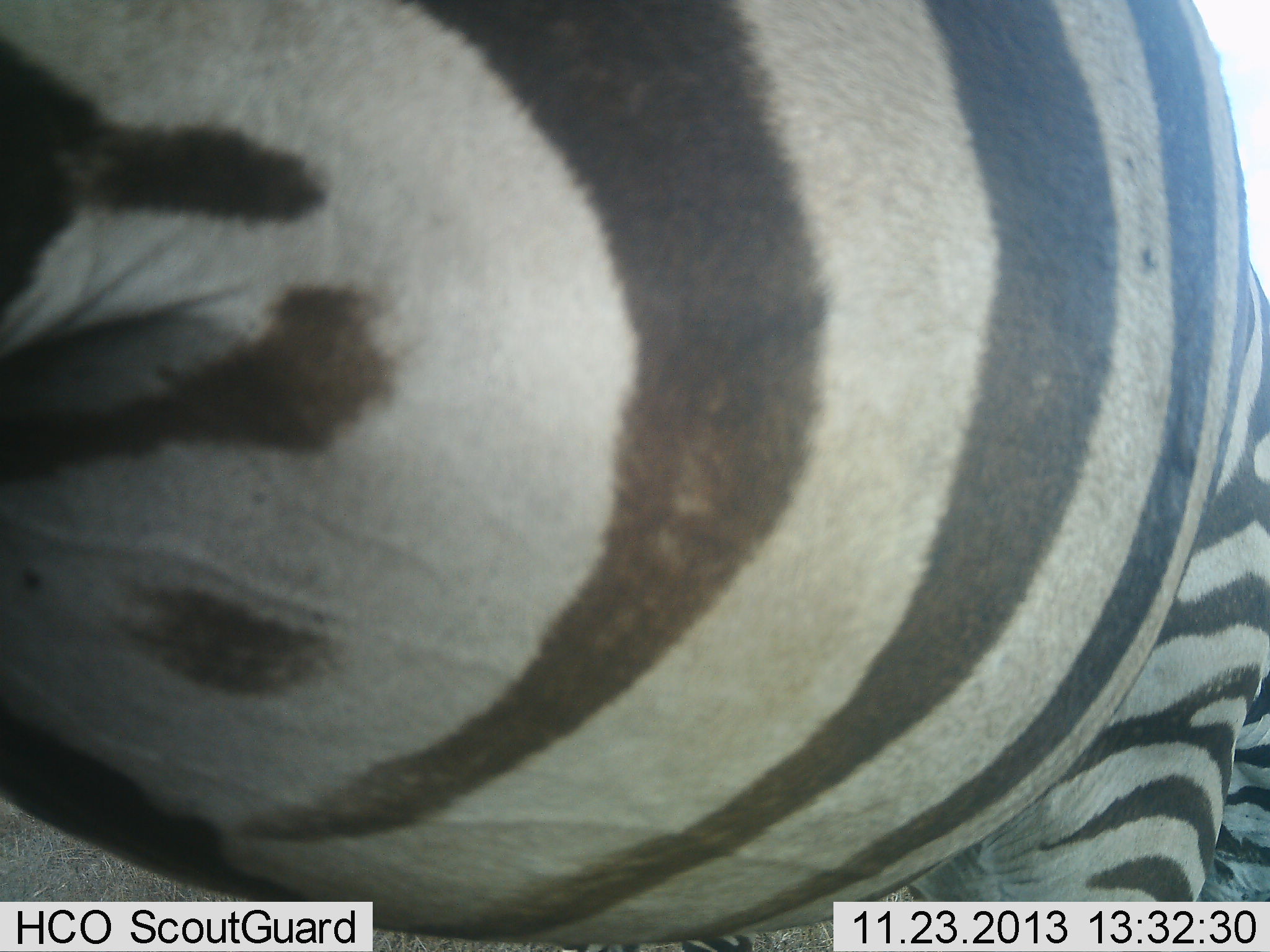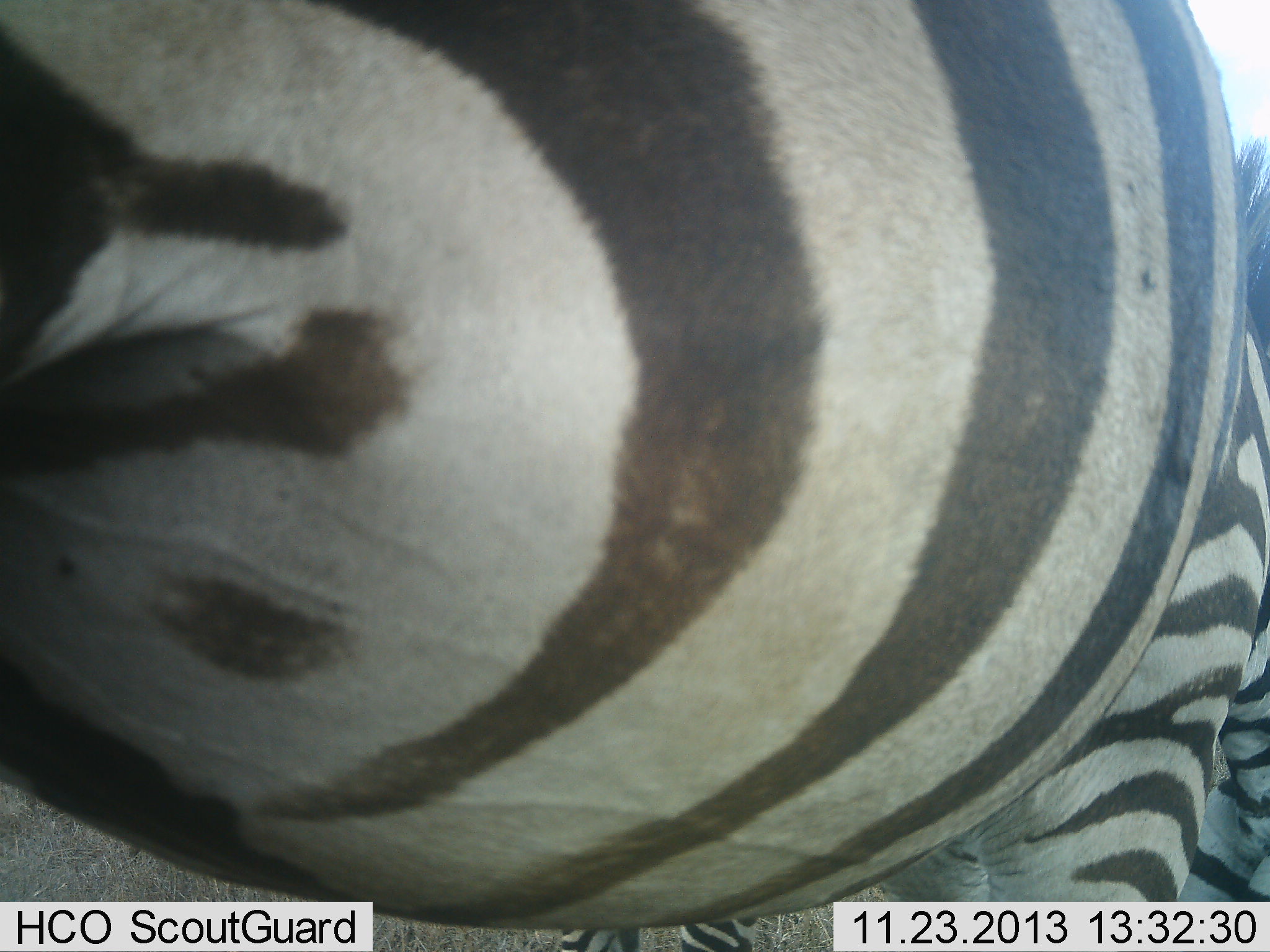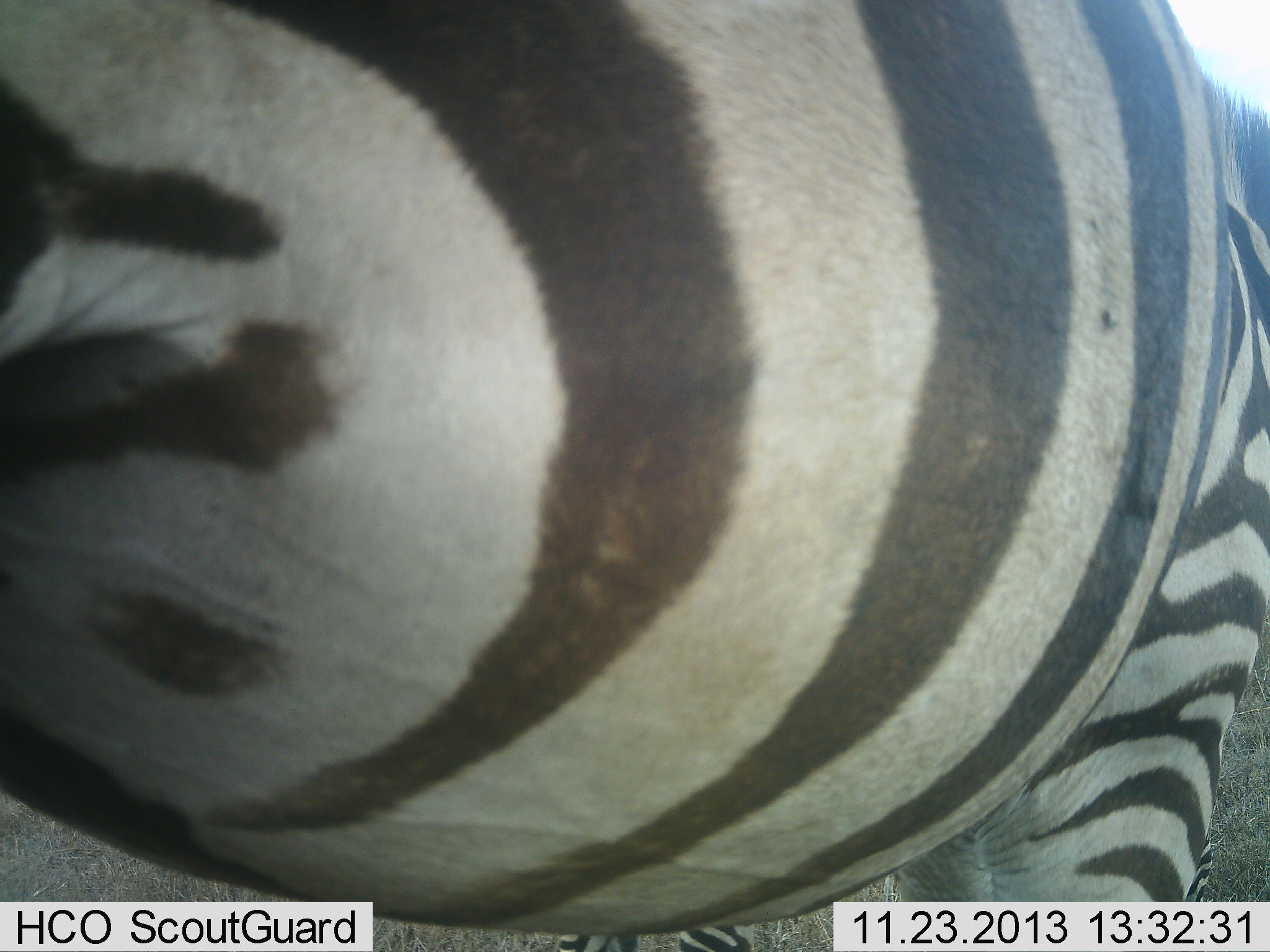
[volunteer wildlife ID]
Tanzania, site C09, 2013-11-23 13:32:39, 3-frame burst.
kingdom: Animalia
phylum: Chordata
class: Mammalia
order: Perissodactyla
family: Equidae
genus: Equus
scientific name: Equus quagga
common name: plains zebra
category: zebra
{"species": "zebra (plains zebra) (Equus quagga)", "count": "1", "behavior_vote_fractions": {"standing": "90%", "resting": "0%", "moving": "0%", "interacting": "0%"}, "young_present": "0%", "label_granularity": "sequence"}